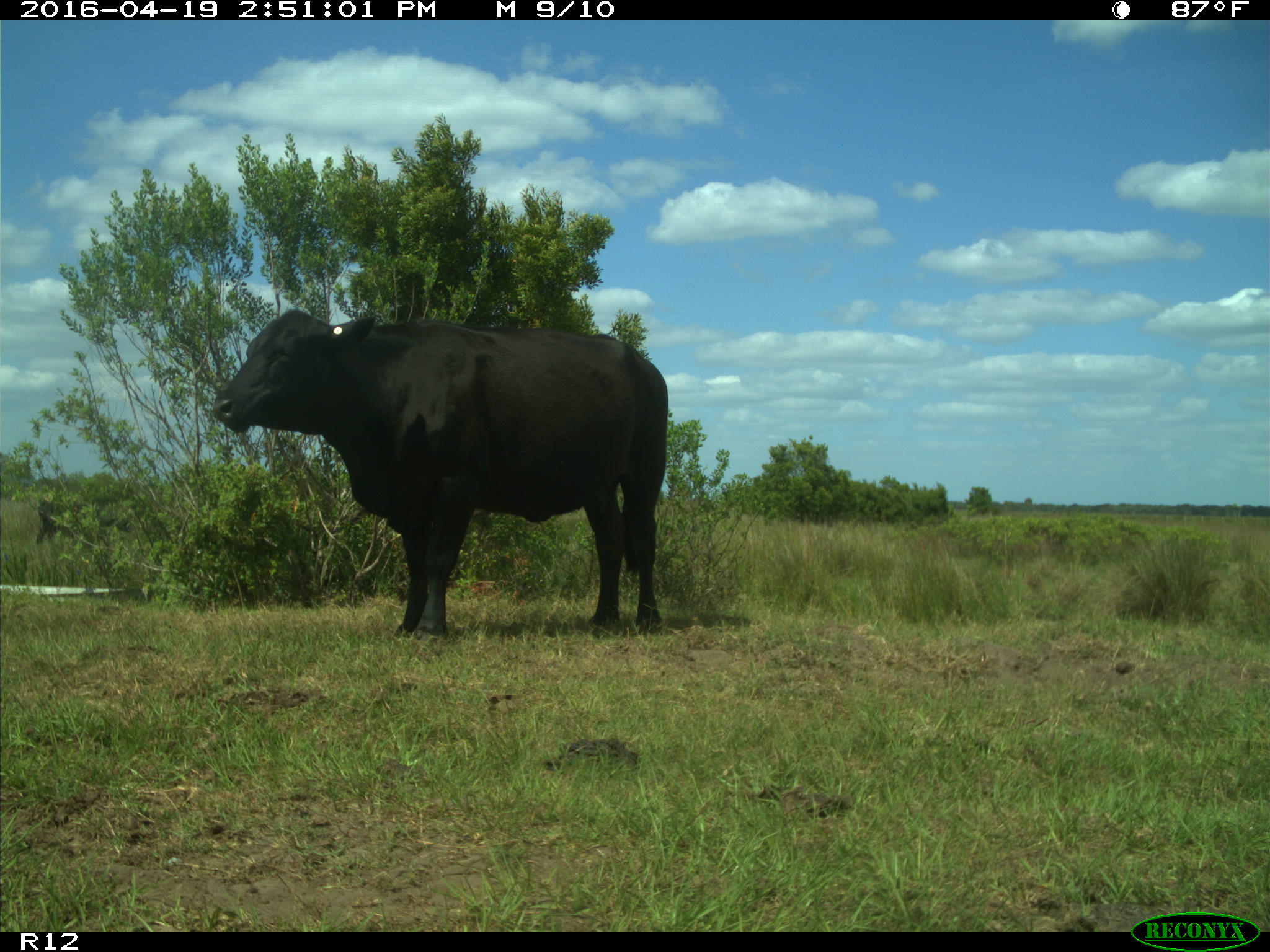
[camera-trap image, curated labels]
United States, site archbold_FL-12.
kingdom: Animalia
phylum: Chordata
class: Mammalia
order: Artiodactyla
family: Bovidae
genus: Bos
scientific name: Bos taurus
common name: domestic cow